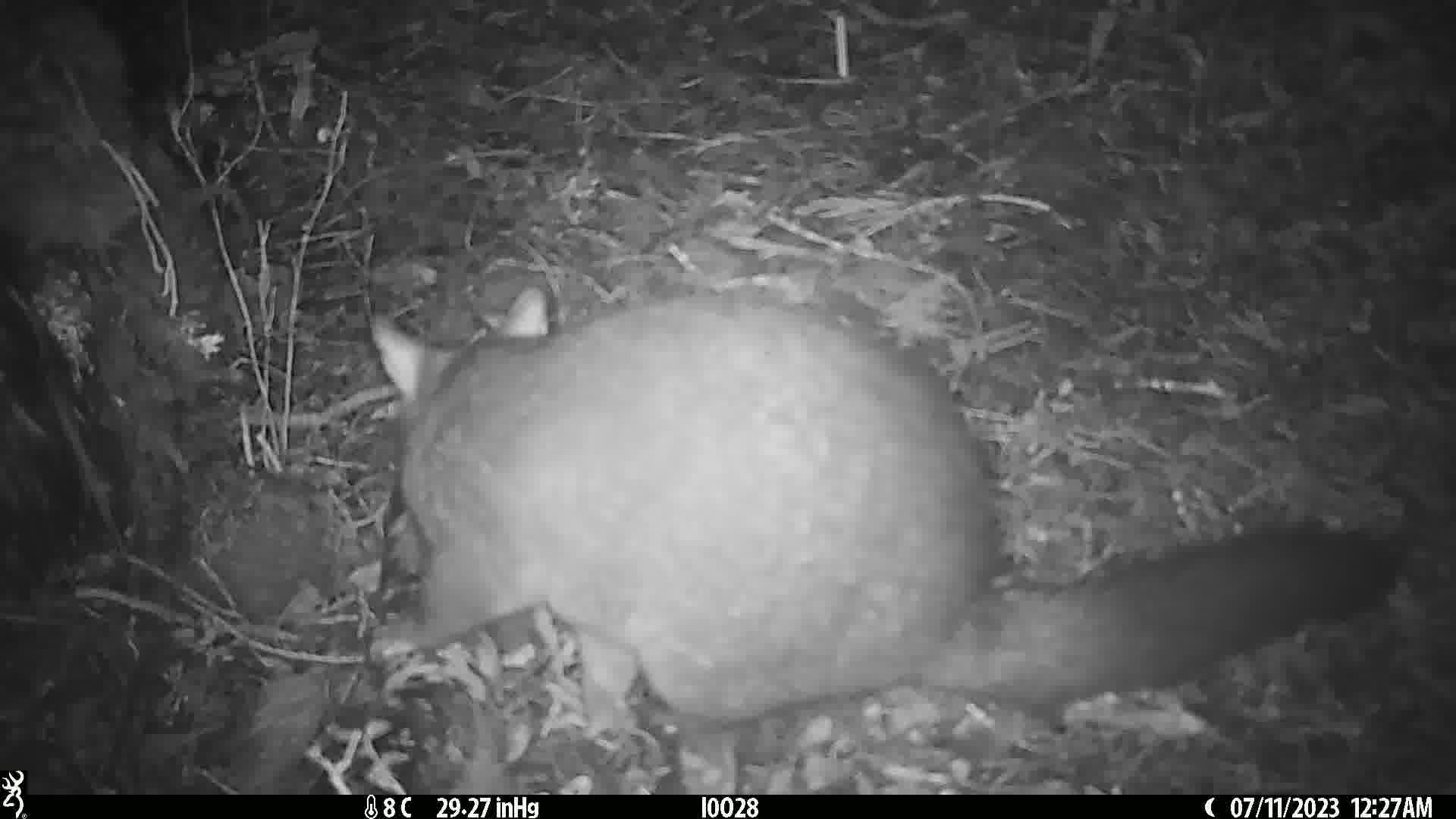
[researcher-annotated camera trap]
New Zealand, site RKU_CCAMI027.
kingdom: Animalia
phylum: Chordata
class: Mammalia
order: Diprotodontia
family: Phalangeridae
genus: Trichosurus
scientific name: Trichosurus vulpecula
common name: common brushtail possum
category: possum